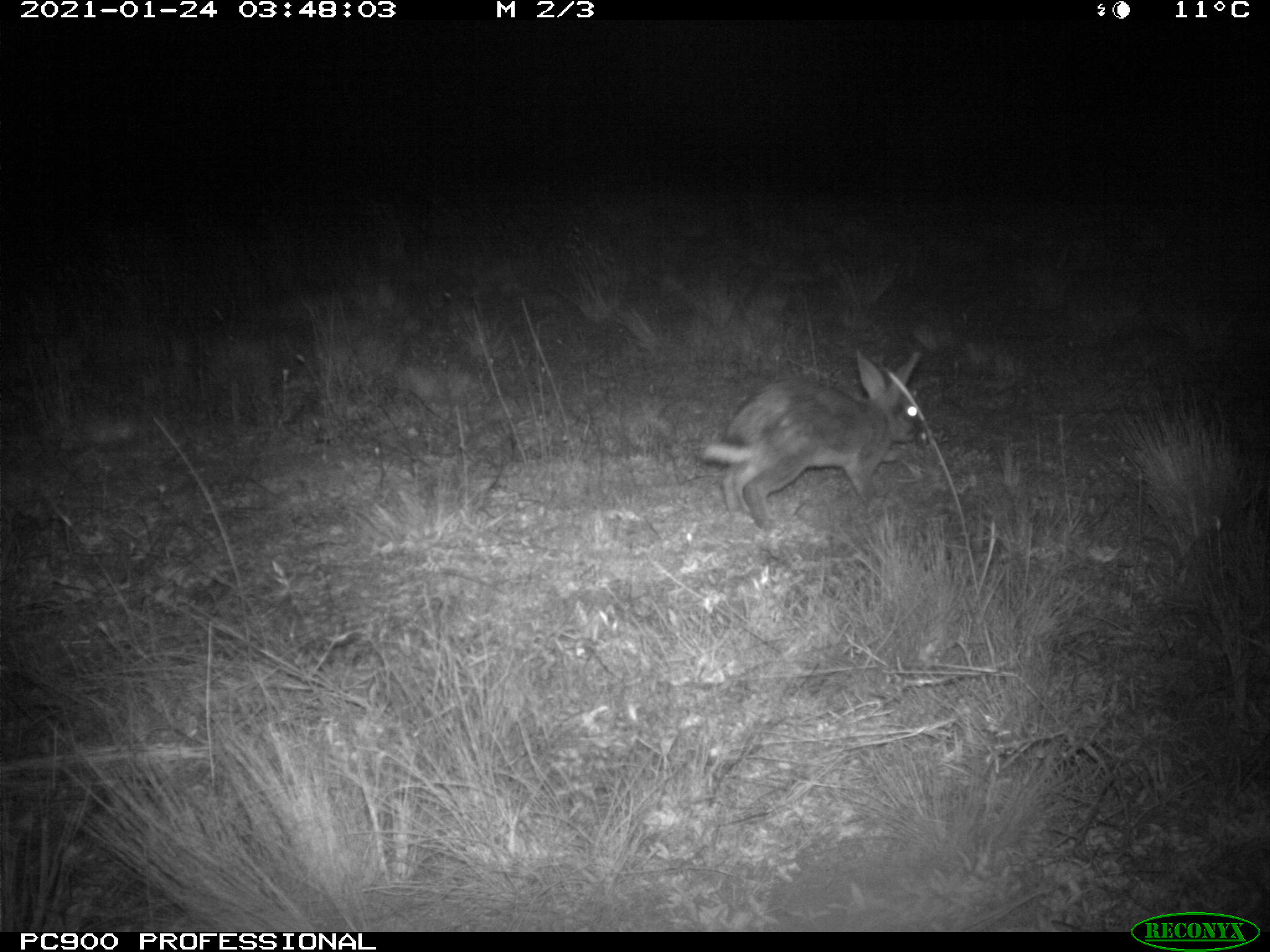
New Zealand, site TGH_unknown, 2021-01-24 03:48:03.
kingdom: Animalia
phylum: Chordata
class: Mammalia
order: Lagomorpha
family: Leporidae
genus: Oryctolagus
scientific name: Oryctolagus cuniculus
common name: european rabbit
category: rabbit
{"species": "rabbit (european rabbit) (Oryctolagus cuniculus)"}